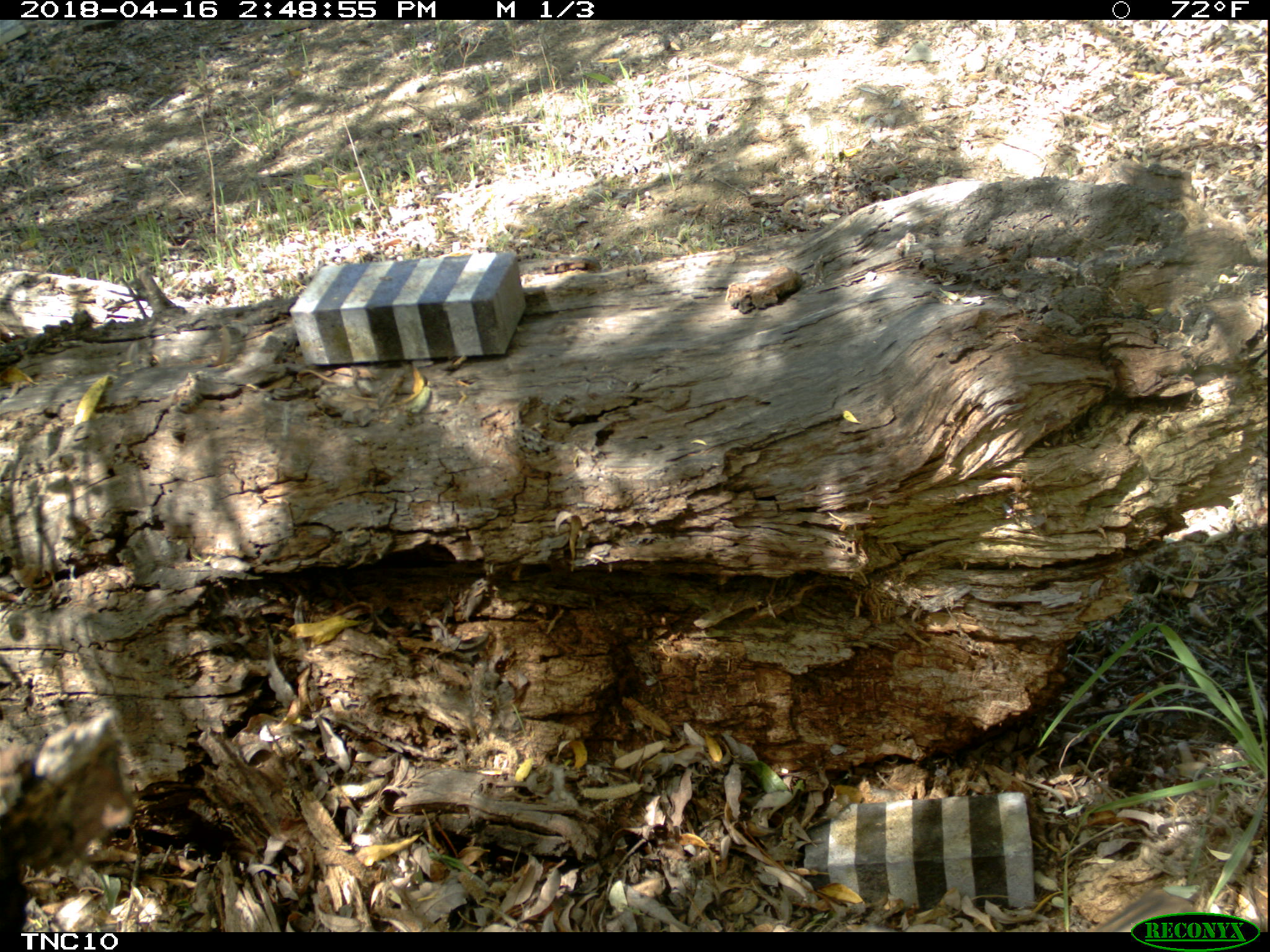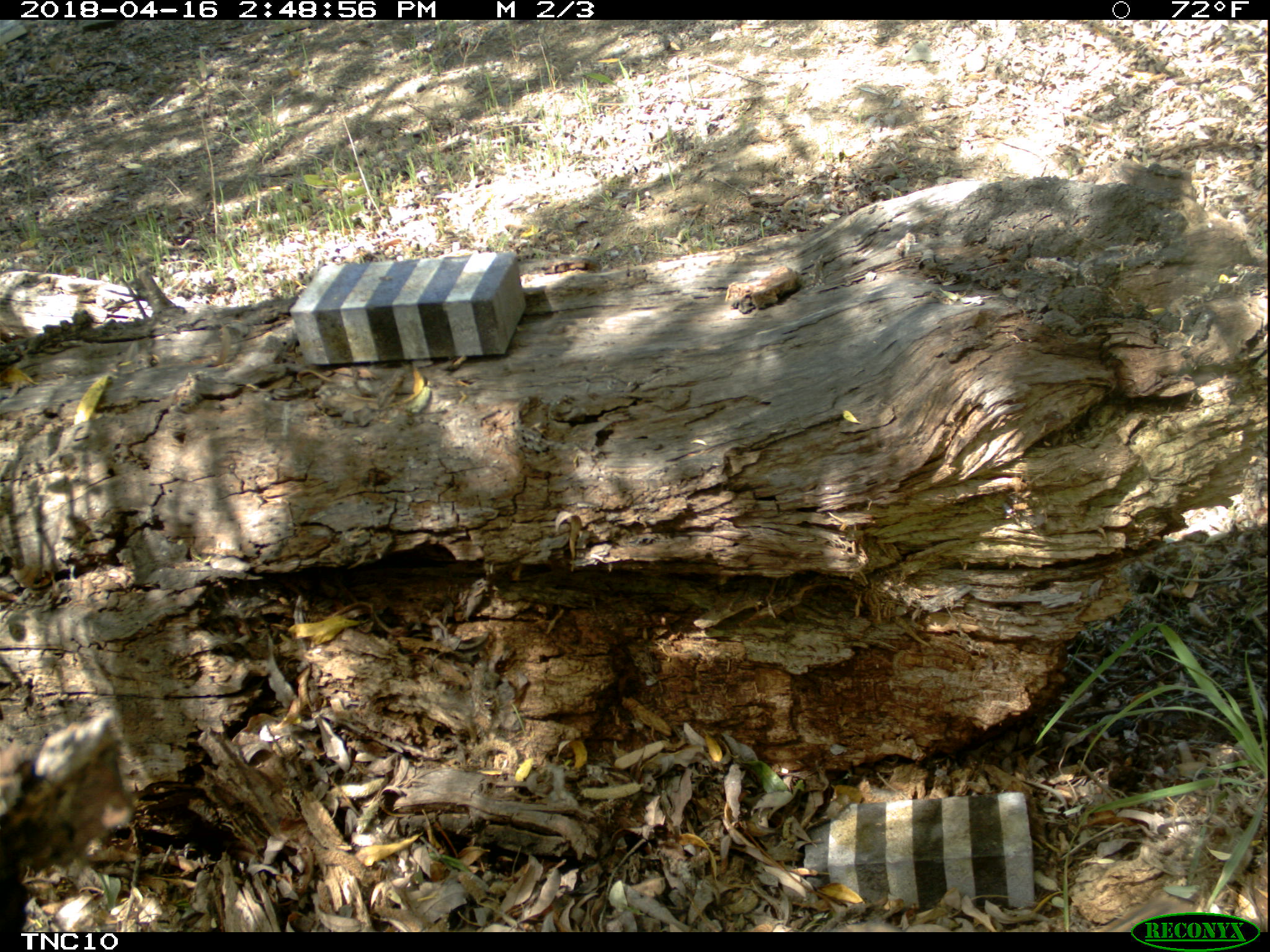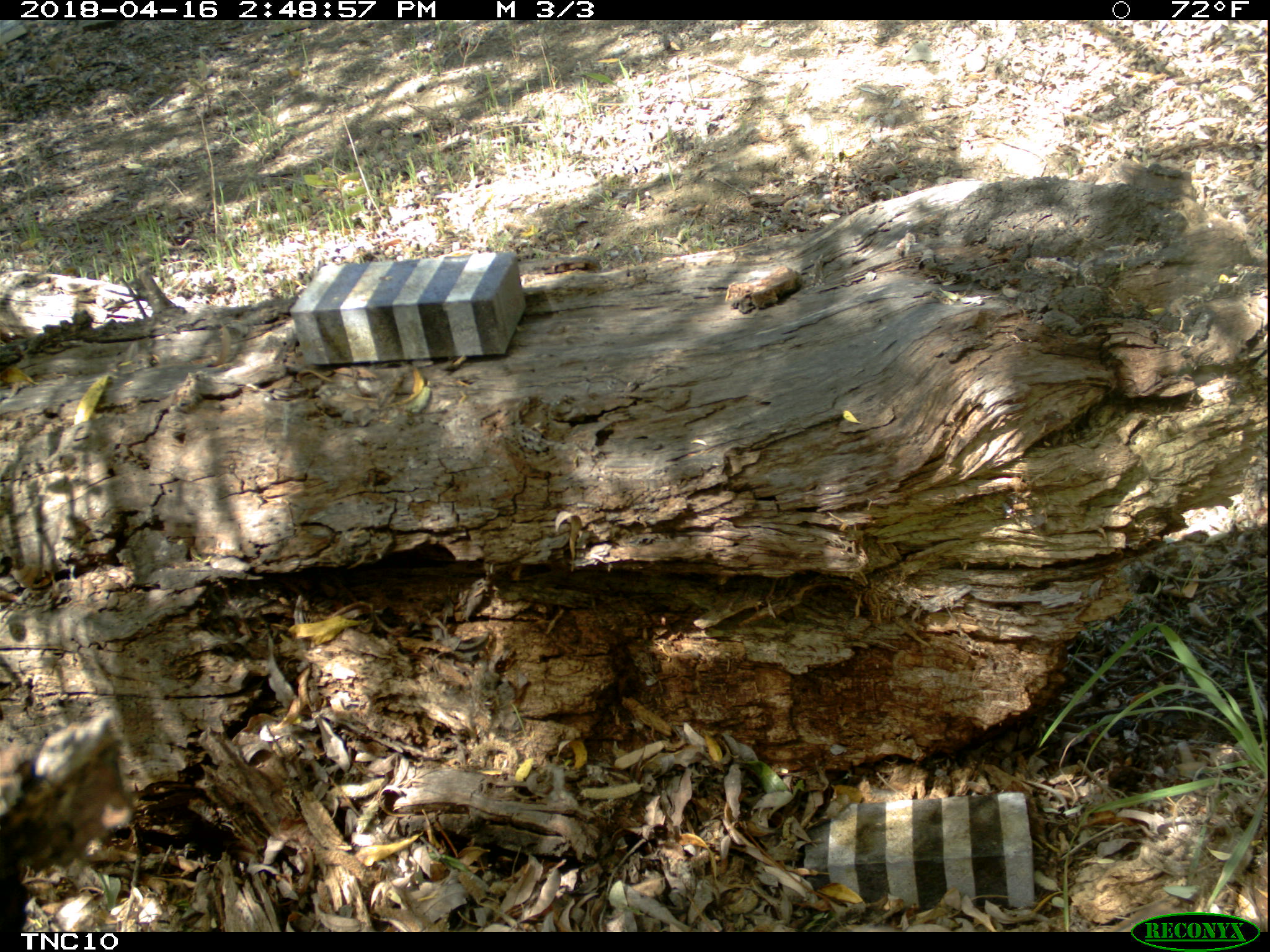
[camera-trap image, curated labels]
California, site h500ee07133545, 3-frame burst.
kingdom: Animalia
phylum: Chordata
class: Aves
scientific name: Aves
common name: bird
Bird (Aves).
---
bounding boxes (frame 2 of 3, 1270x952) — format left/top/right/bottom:
bird: 1102/897/1185/932